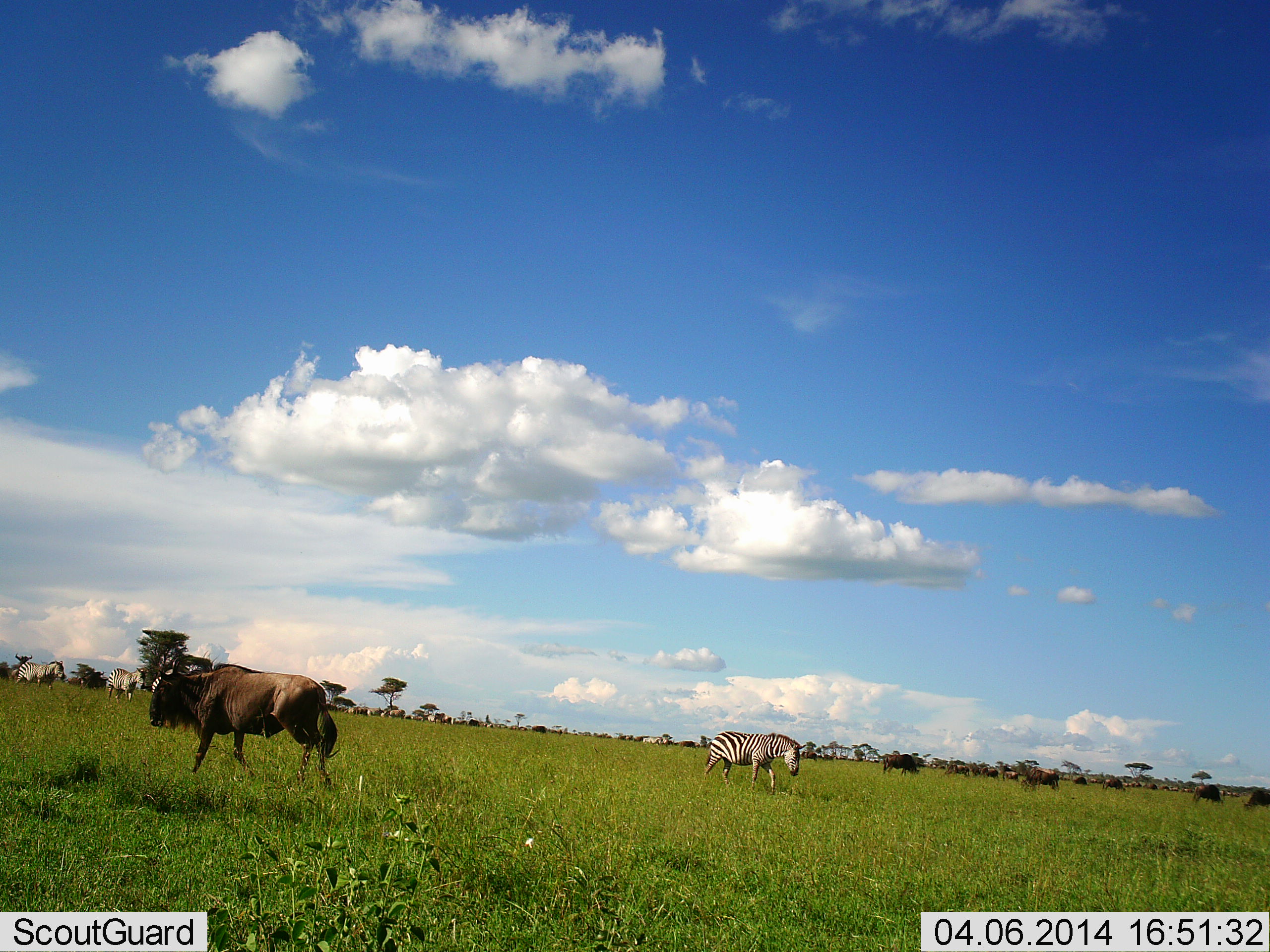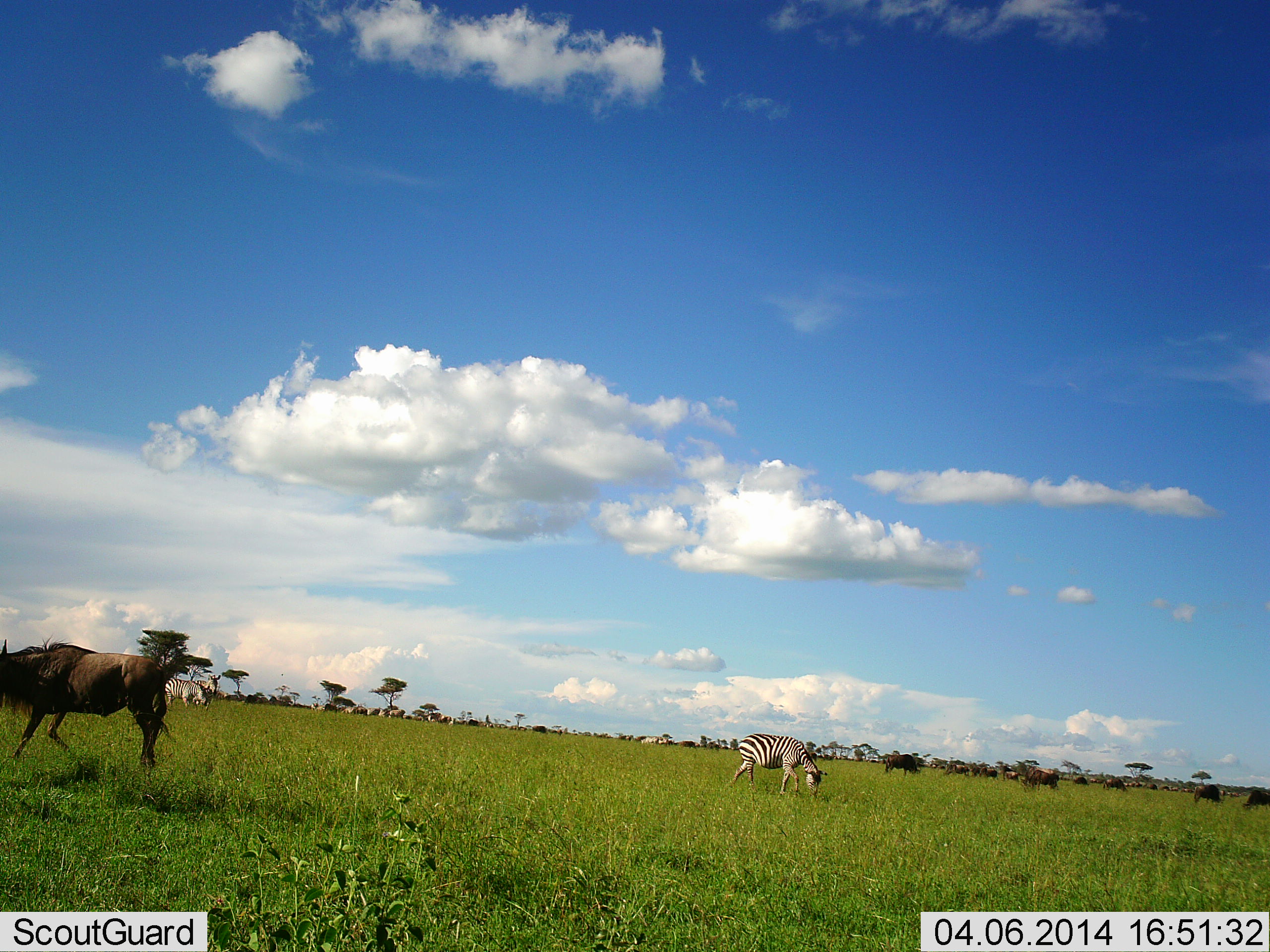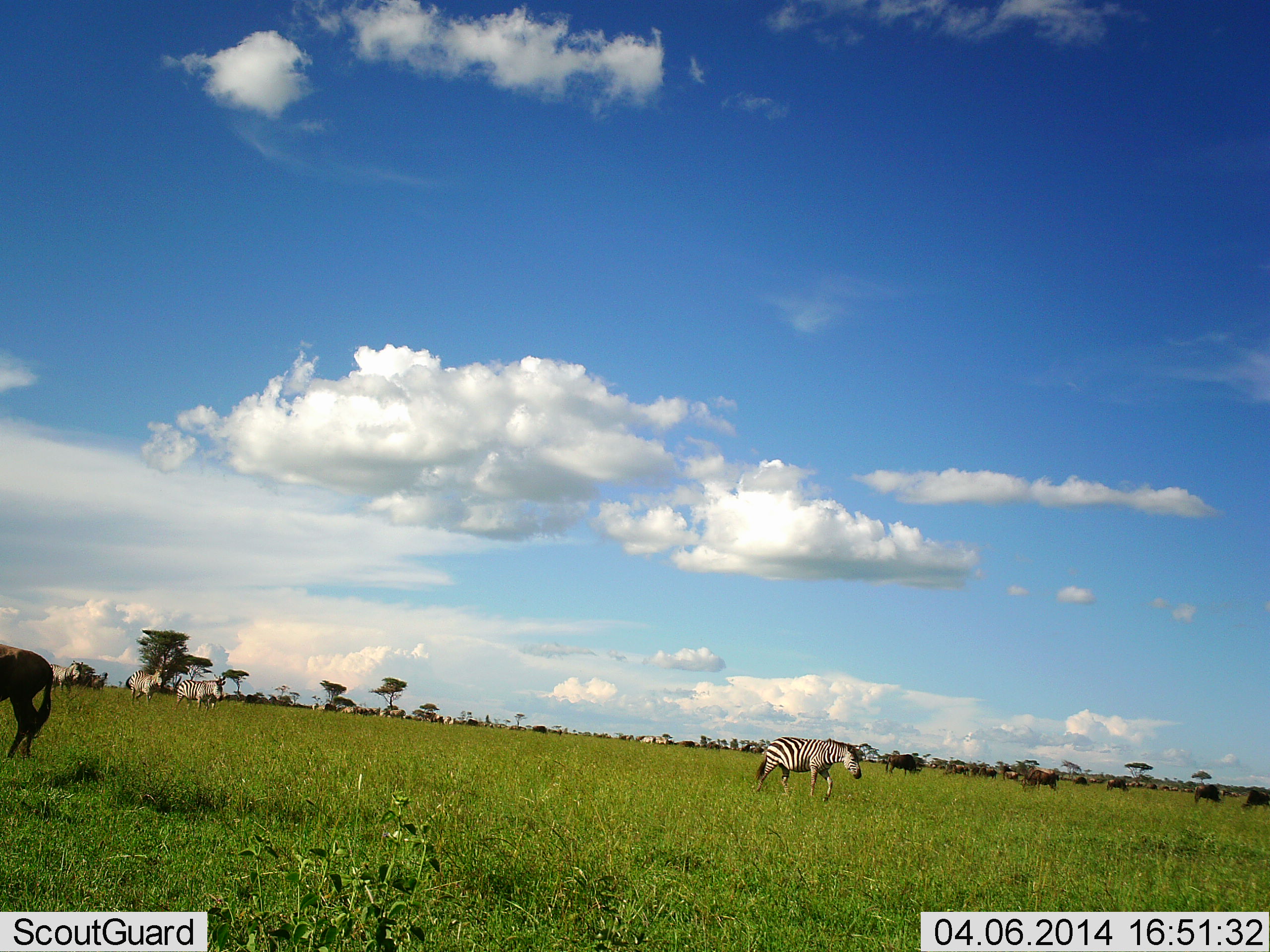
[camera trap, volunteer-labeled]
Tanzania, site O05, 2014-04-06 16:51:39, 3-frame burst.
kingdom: Animalia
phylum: Chordata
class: Mammalia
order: Artiodactyla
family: Bovidae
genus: Connochaetes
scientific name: Connochaetes taurinus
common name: blue wildebeest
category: wildebeest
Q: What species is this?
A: Wildebeest (blue wildebeest) (Connochaetes taurinus).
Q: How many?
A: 11-50.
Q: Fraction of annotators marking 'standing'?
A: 45%.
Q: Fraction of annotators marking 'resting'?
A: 0%.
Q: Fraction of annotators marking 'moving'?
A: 100%.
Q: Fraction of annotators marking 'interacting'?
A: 0%.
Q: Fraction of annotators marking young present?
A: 0%.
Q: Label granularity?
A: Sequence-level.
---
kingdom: Animalia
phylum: Chordata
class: Mammalia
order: Perissodactyla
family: Equidae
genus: Equus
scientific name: Equus quagga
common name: plains zebra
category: zebra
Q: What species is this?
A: Zebra (plains zebra) (Equus quagga).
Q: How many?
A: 4.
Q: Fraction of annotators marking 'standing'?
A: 45%.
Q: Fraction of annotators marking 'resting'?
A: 0%.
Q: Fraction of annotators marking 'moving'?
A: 64%.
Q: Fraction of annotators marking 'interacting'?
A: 0%.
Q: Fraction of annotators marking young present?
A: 0%.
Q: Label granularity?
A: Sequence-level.